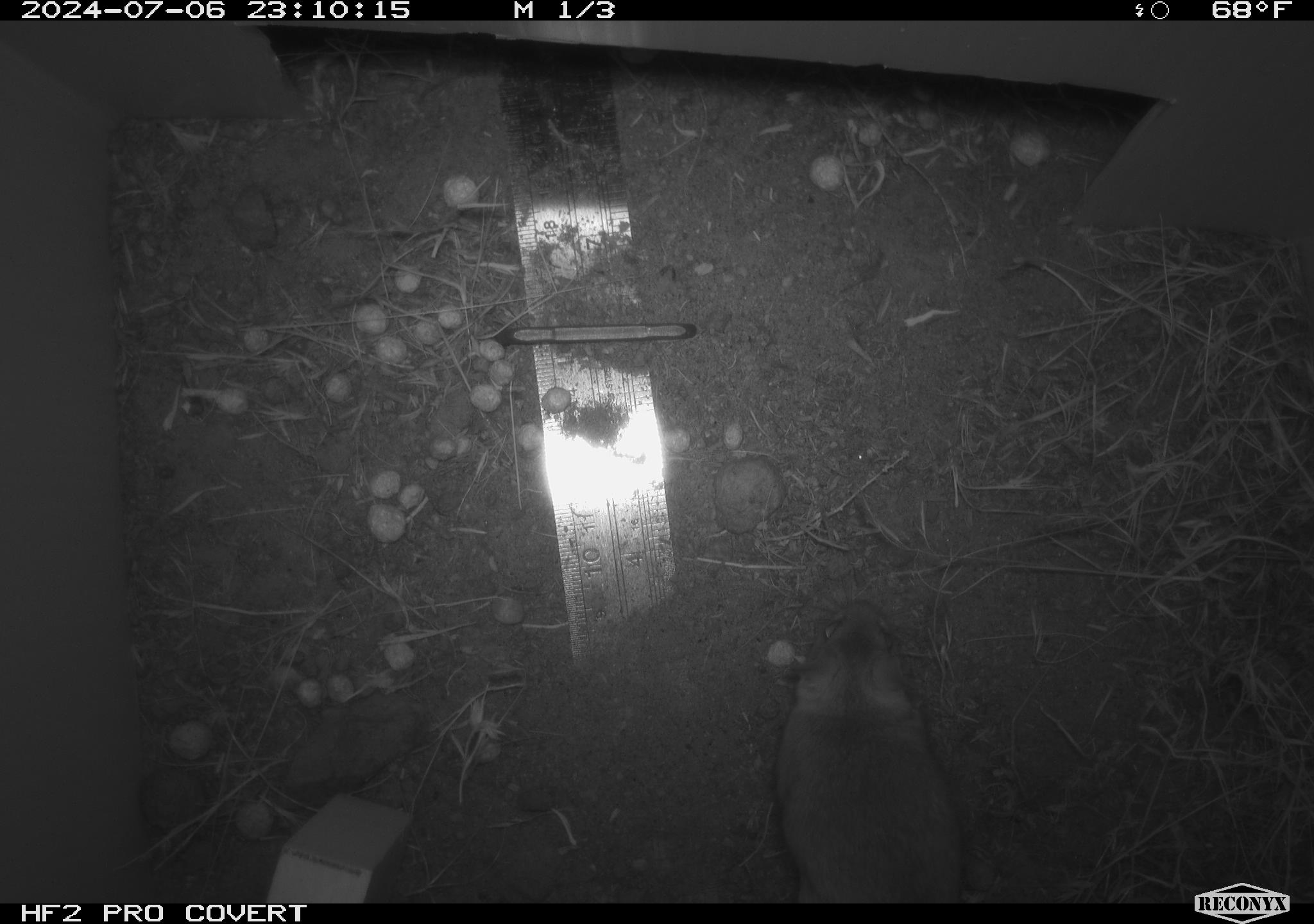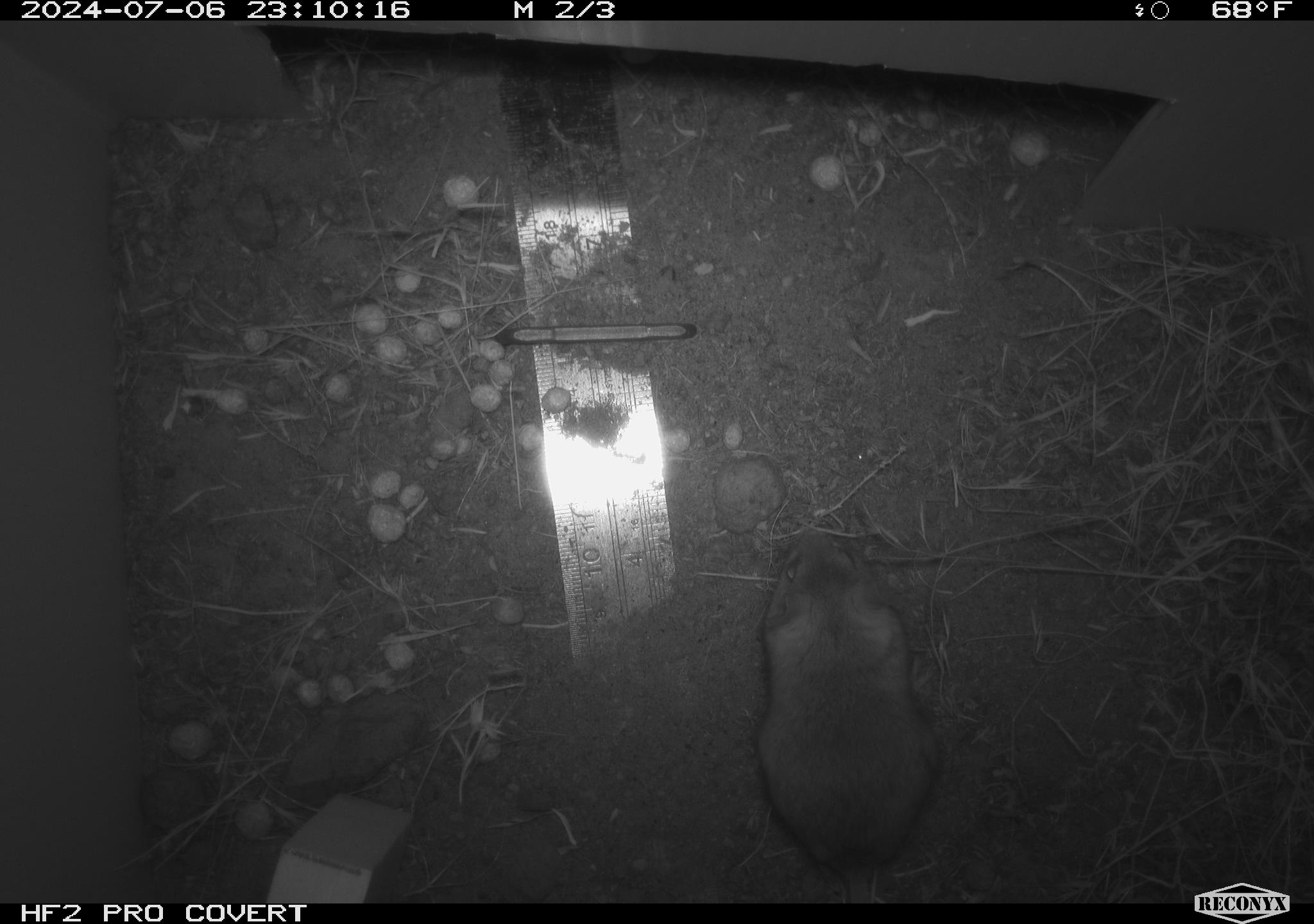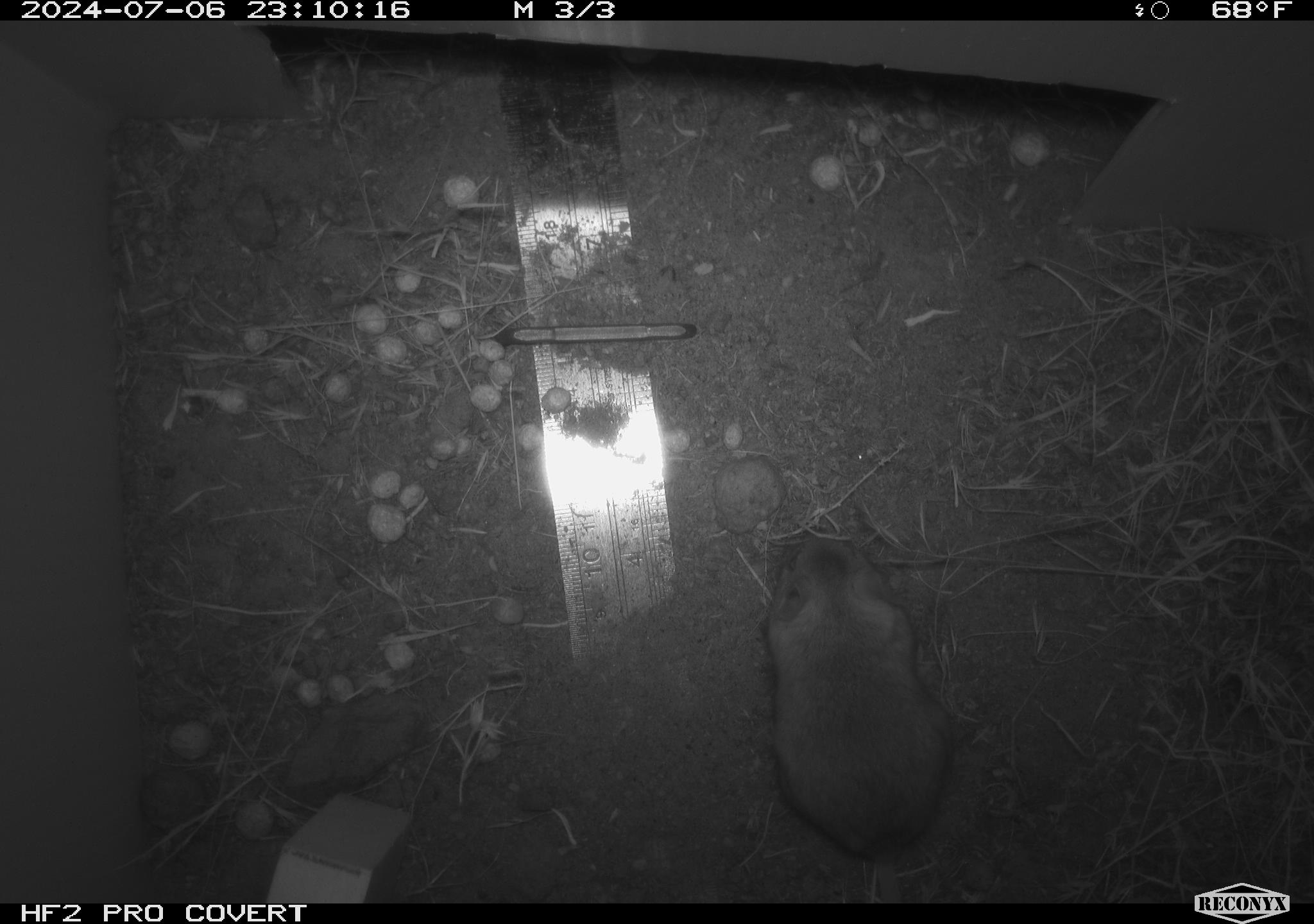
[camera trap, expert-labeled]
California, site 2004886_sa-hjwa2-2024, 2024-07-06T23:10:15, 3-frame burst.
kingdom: Animalia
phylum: Chordata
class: Mammalia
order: Rodentia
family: Heteromyidae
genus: Dipodomys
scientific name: Dipodomys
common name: kangaroo rats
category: dipodomys species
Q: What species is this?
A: Dipodomys species (kangaroo rats) (Dipodomys).